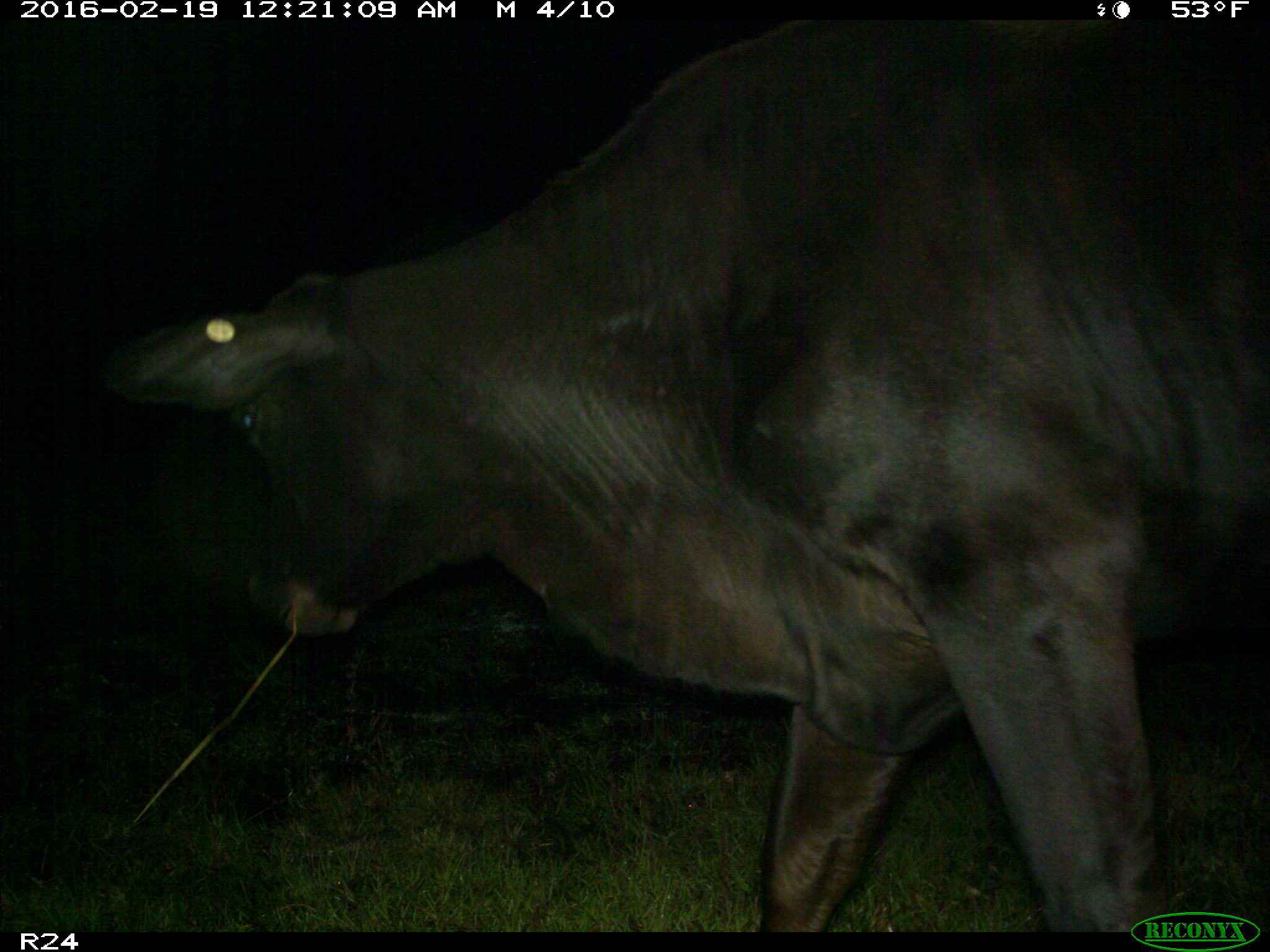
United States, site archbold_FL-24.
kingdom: Animalia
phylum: Chordata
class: Mammalia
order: Artiodactyla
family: Bovidae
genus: Bos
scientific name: Bos taurus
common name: domestic cow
Bos taurus (domestic cow).